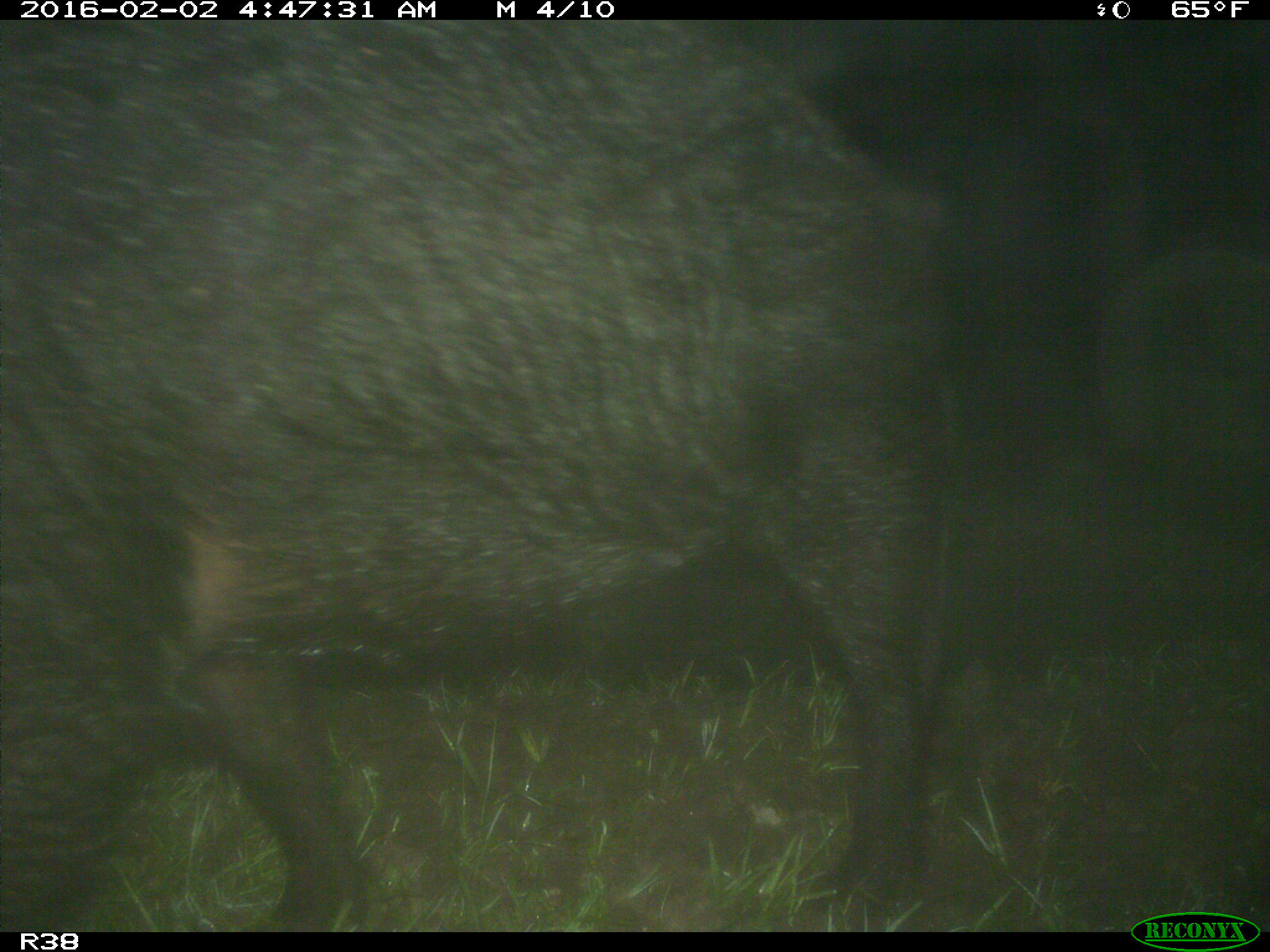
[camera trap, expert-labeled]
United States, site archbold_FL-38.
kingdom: Animalia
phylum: Chordata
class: Mammalia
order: Artiodactyla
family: Suidae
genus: Sus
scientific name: Sus scrofa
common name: wild boar